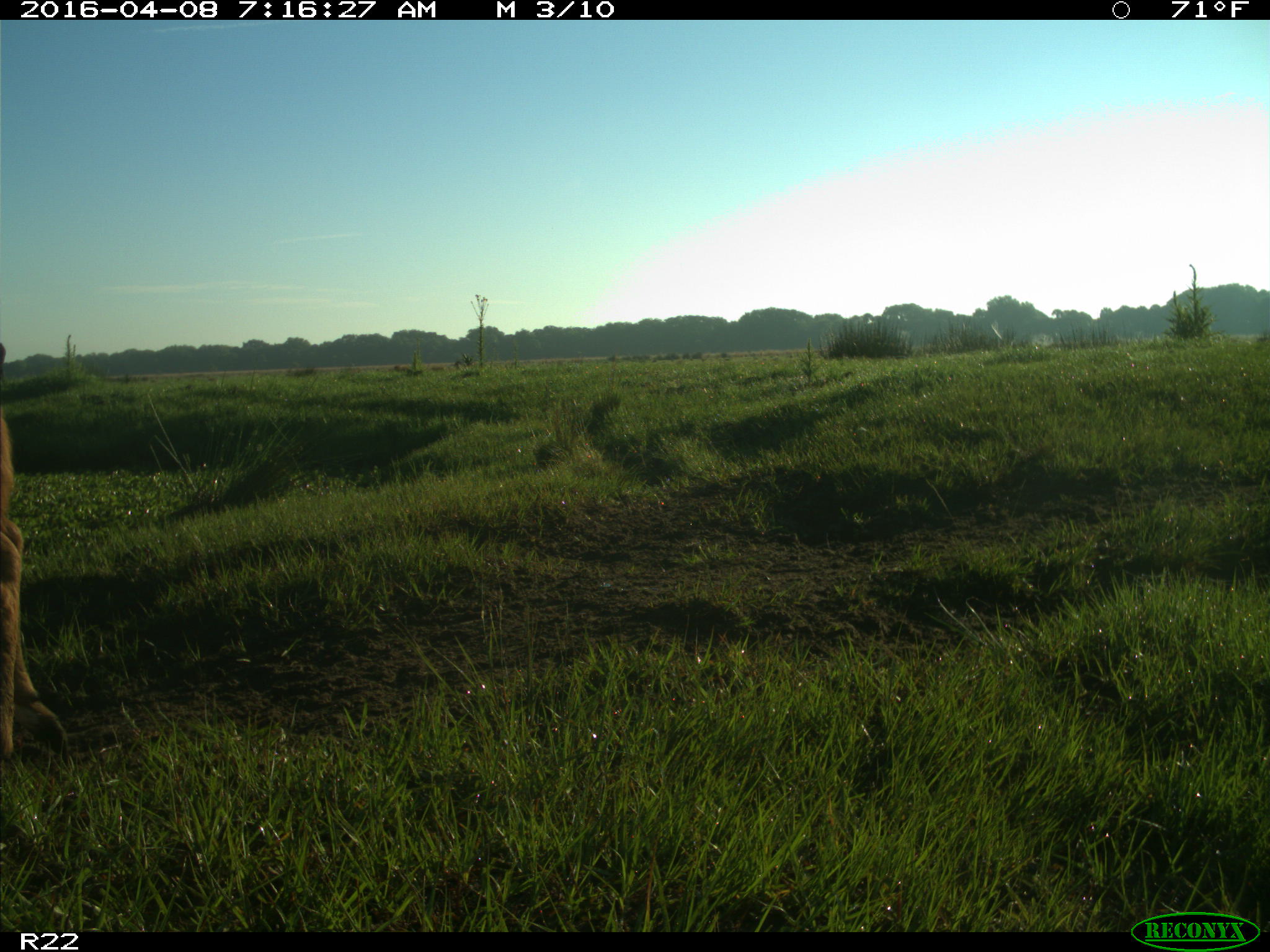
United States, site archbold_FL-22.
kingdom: Animalia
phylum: Chordata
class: Mammalia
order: Artiodactyla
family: Bovidae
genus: Bos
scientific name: Bos taurus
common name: domestic cow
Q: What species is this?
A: Bos taurus (domestic cow).